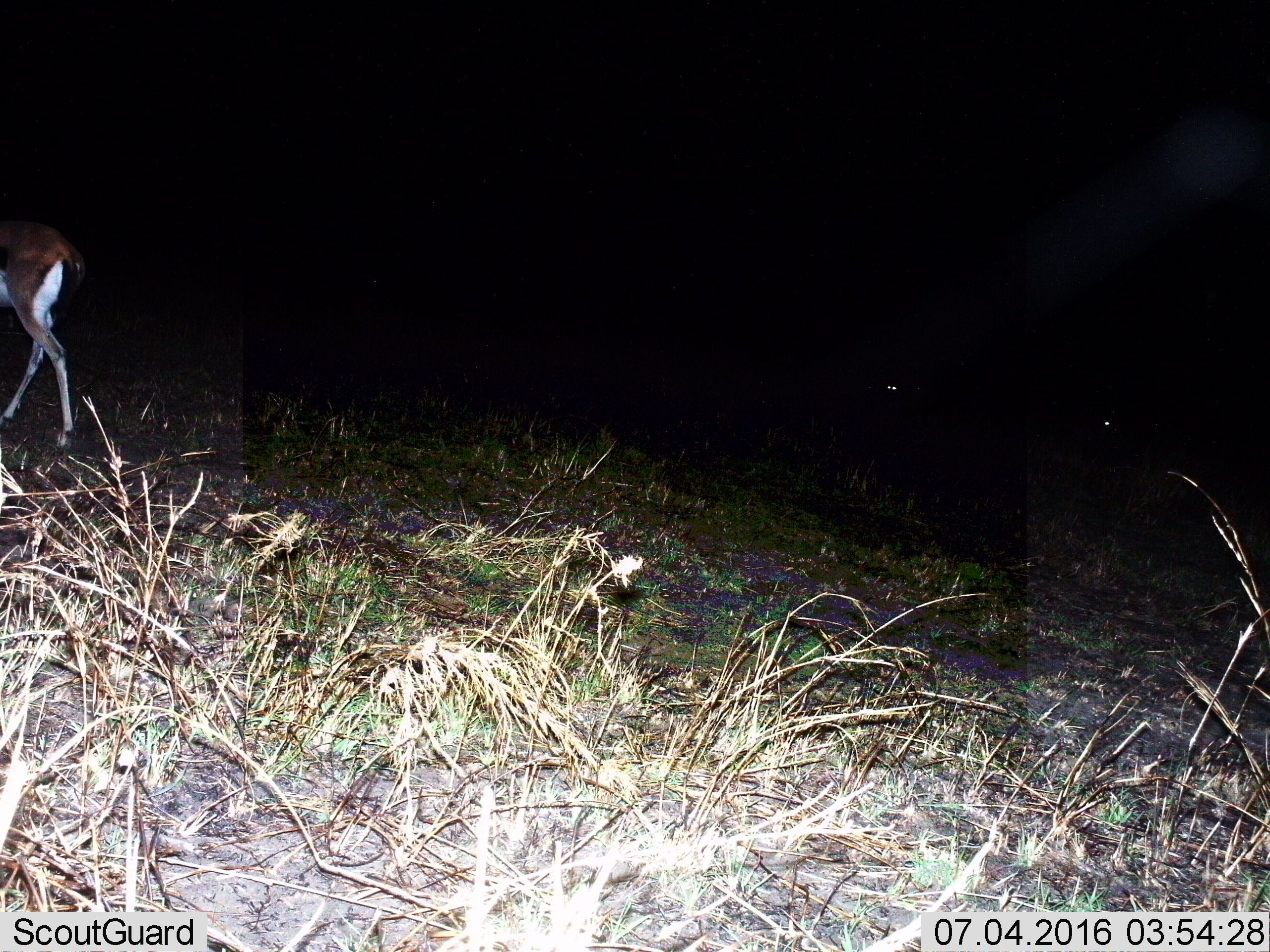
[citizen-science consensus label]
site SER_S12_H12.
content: unidentified animal